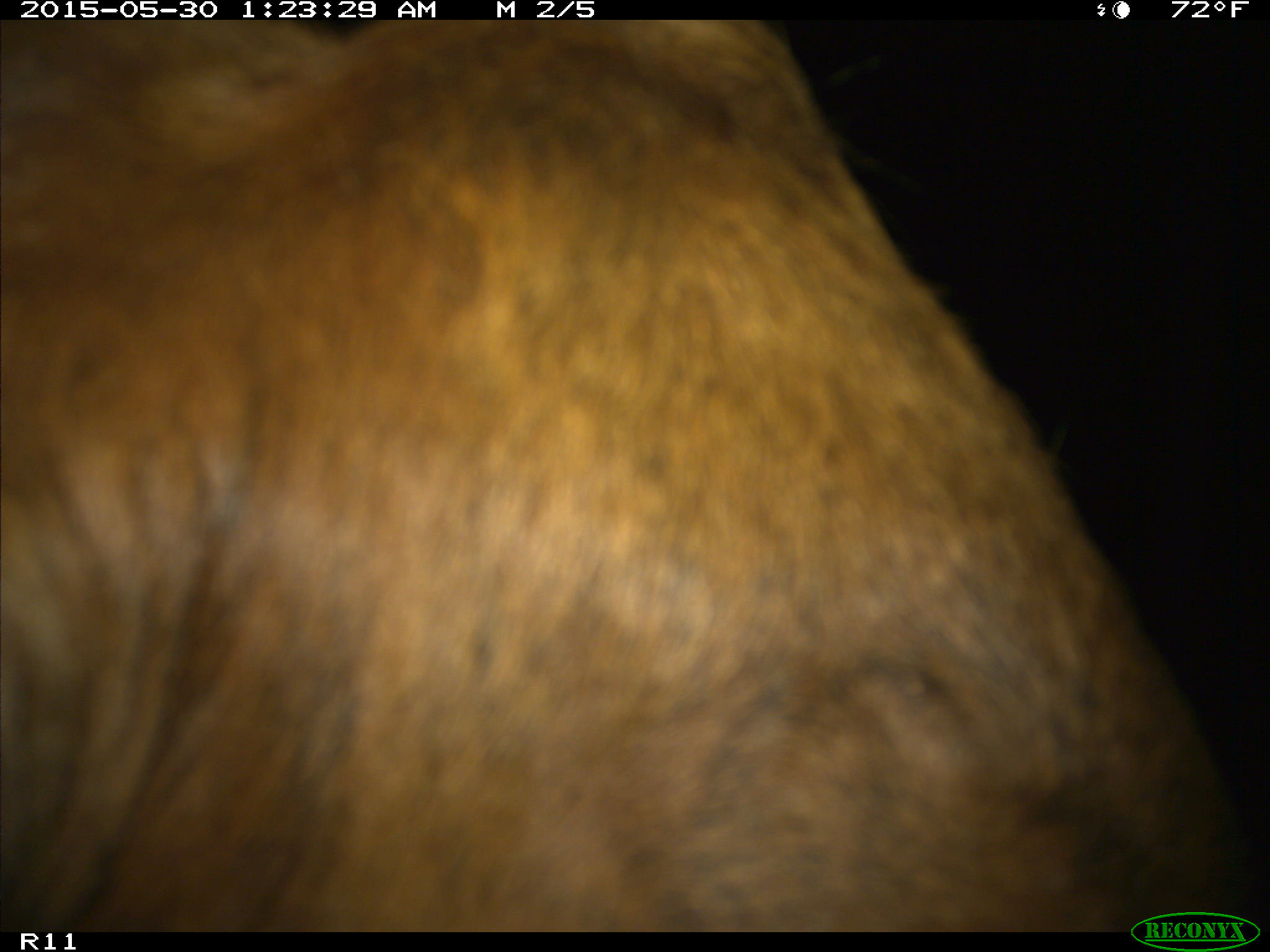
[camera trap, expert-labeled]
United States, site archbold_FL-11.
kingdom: Animalia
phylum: Chordata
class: Mammalia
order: Artiodactyla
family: Bovidae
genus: Bos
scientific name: Bos taurus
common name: domestic cow